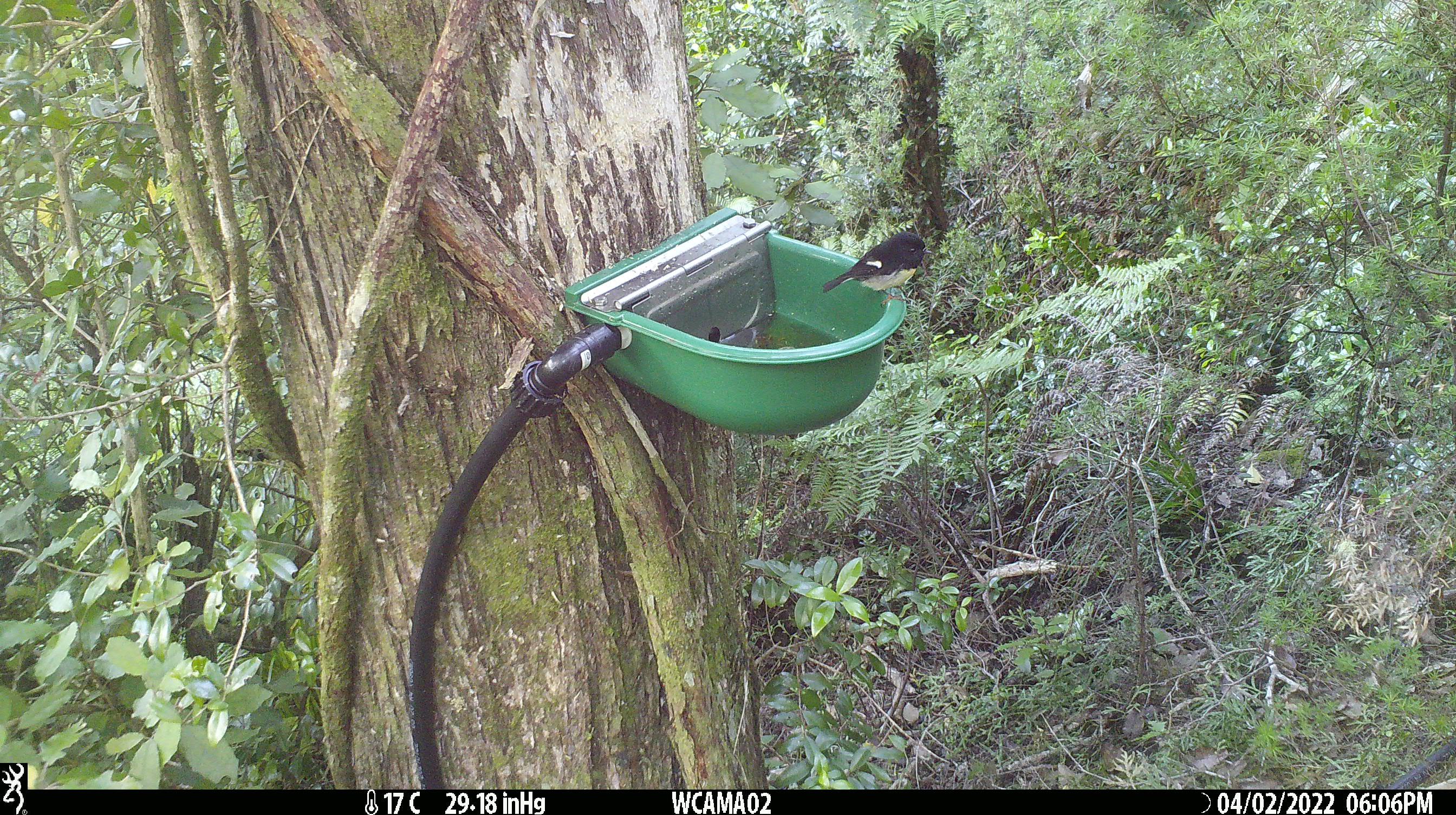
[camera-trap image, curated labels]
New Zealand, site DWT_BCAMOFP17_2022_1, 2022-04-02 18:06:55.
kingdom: Animalia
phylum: Chordata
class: Aves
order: Passeriformes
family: Petroicidae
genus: Petroica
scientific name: Petroica macrocephala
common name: tomtit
Tomtit (Petroica macrocephala).